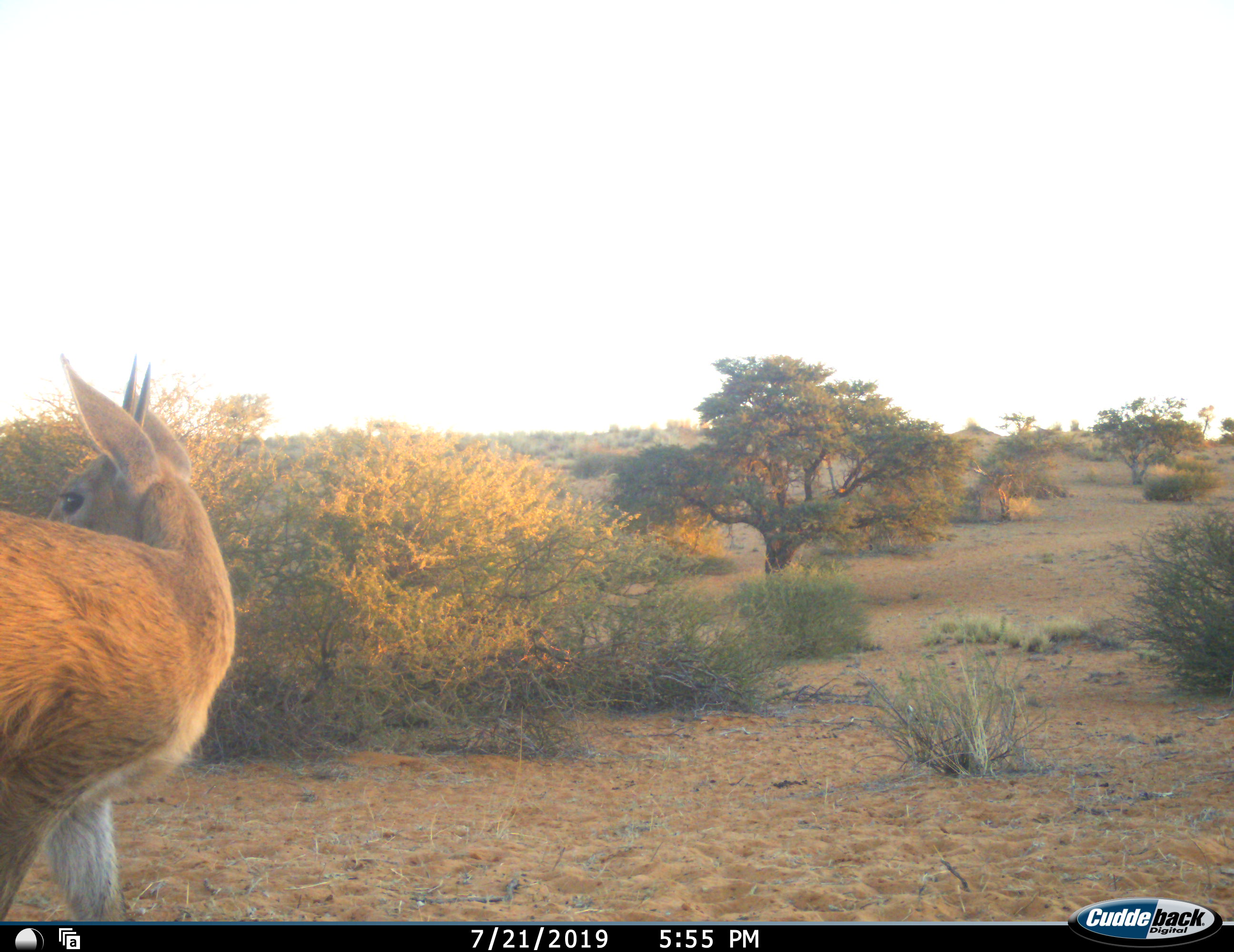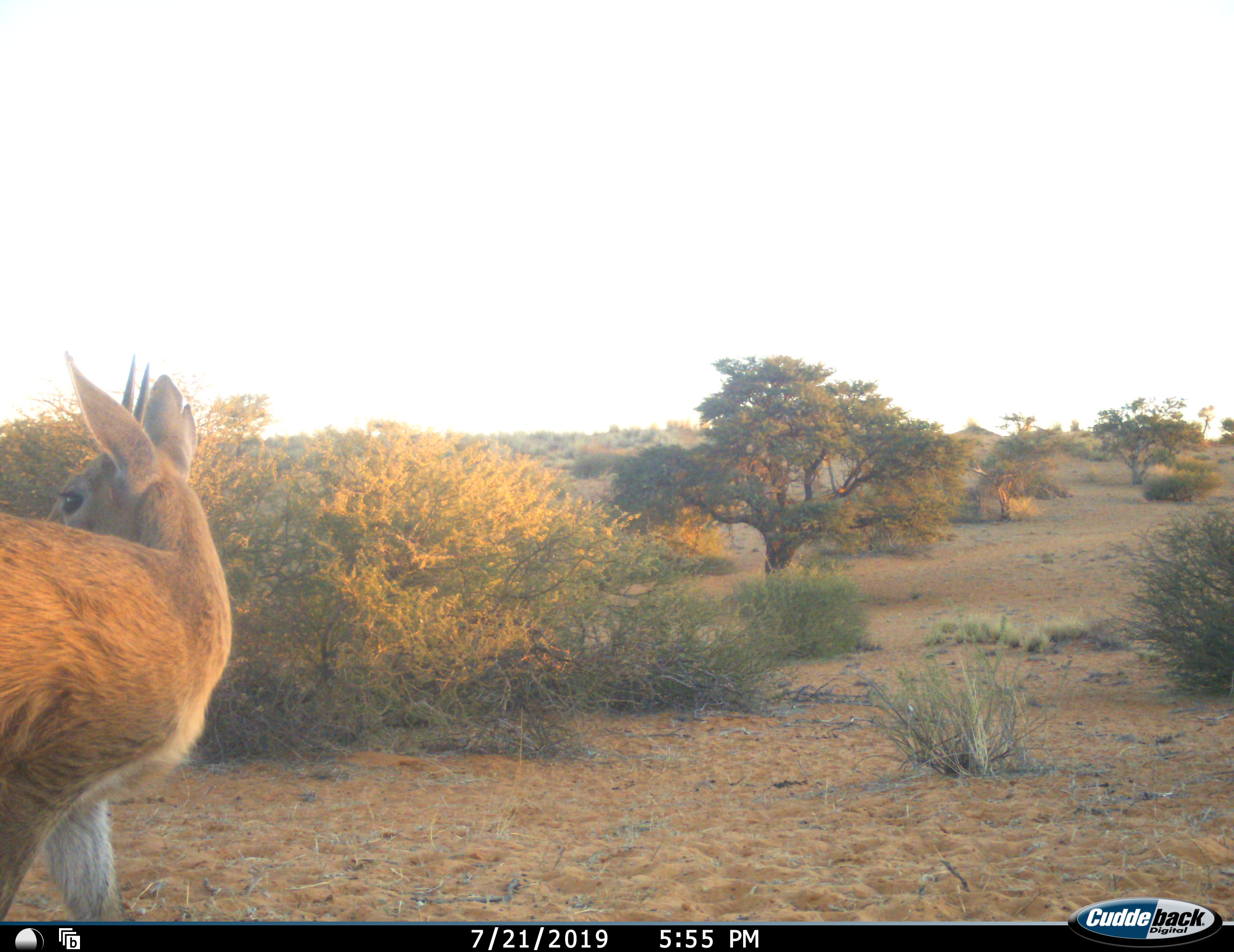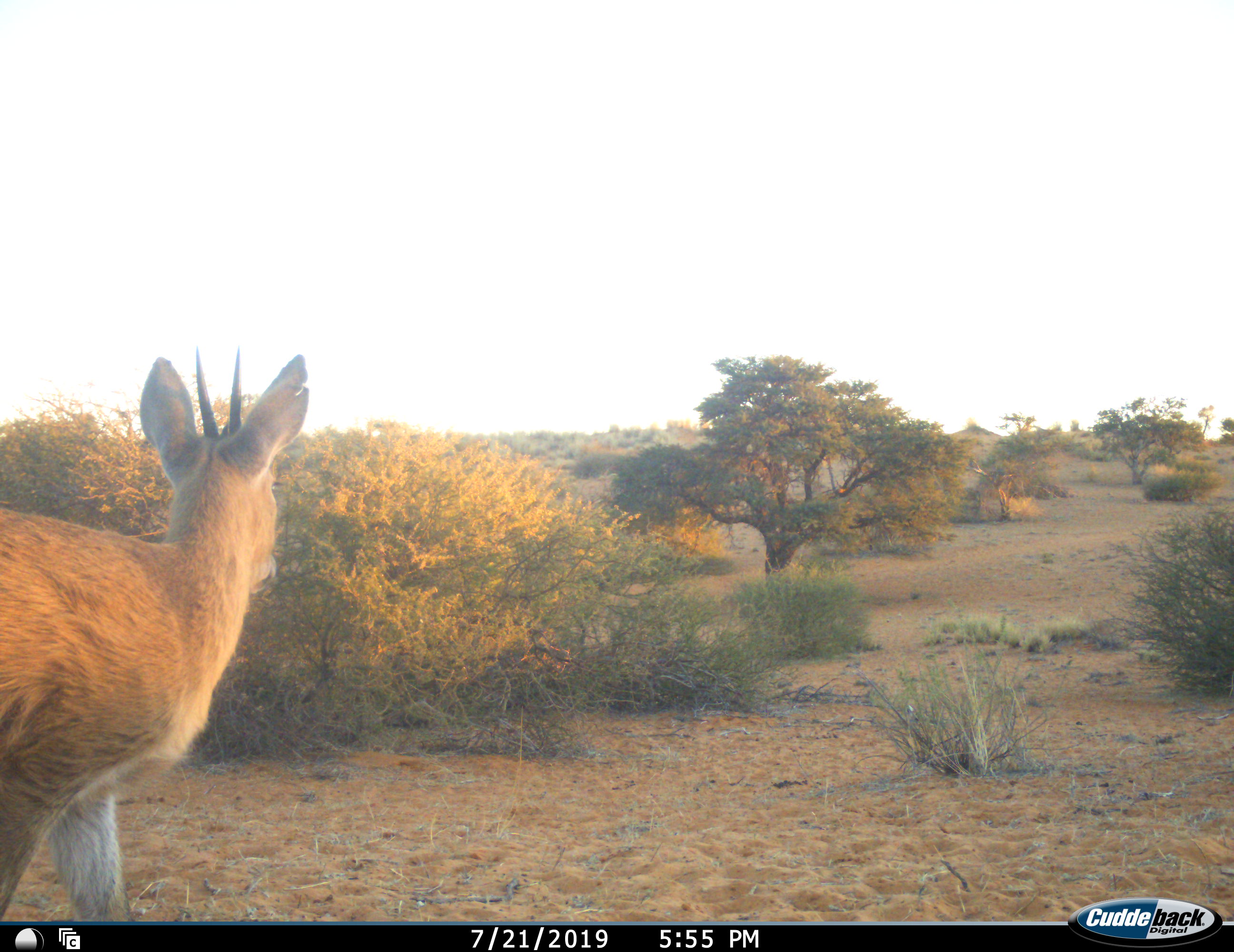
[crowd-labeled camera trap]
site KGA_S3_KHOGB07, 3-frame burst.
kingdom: Animalia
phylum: Chordata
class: Mammalia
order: Artiodactyla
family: Bovidae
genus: Sylvicapra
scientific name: Sylvicapra grimmia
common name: common duiker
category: duikercommongrey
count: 1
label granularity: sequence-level